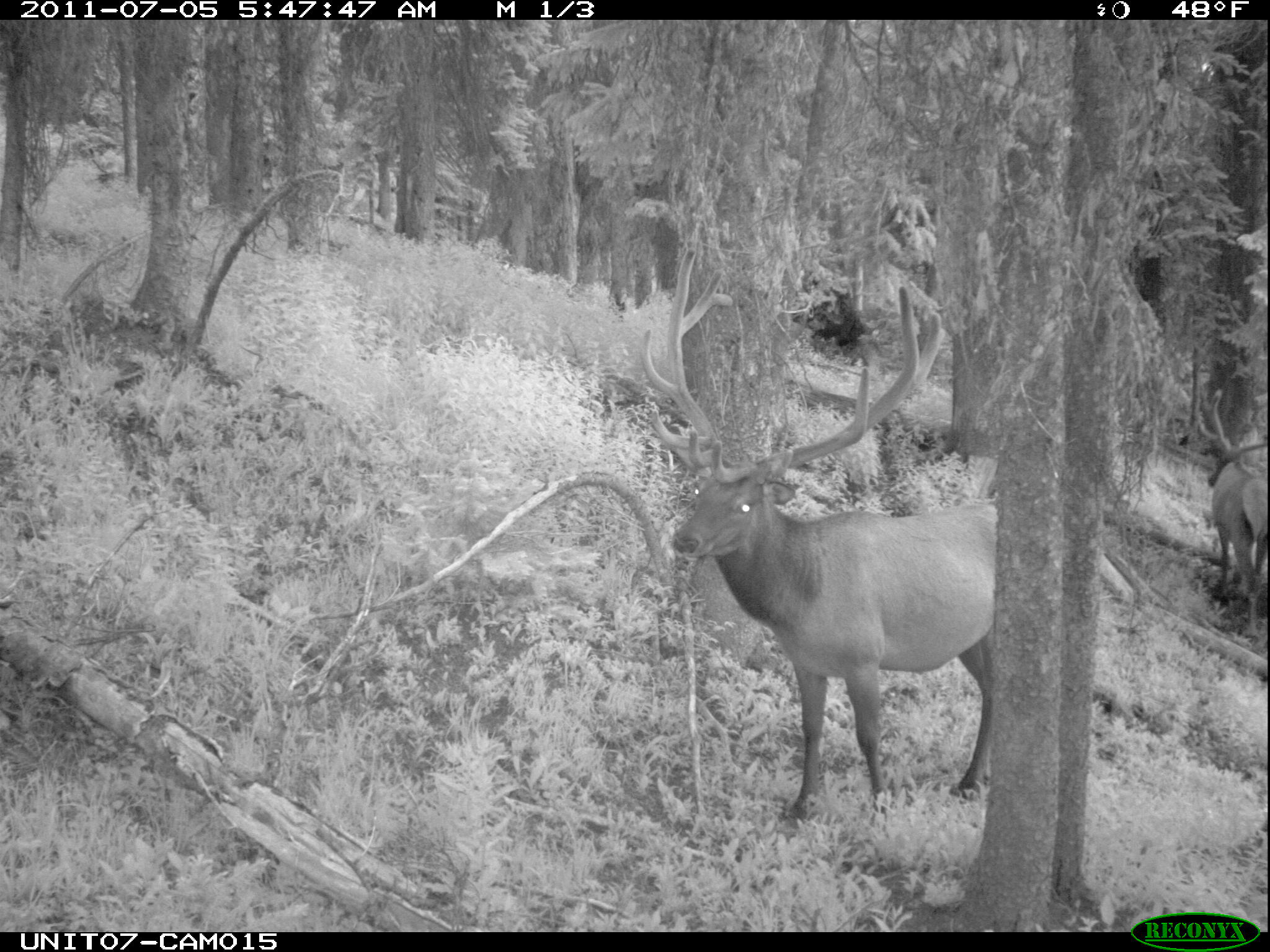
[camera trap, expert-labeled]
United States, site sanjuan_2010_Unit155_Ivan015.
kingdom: Animalia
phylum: Chordata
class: Mammalia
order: Artiodactyla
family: Cervidae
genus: Cervus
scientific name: Cervus elaphus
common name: red deer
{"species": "Cervus elaphus (red deer)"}